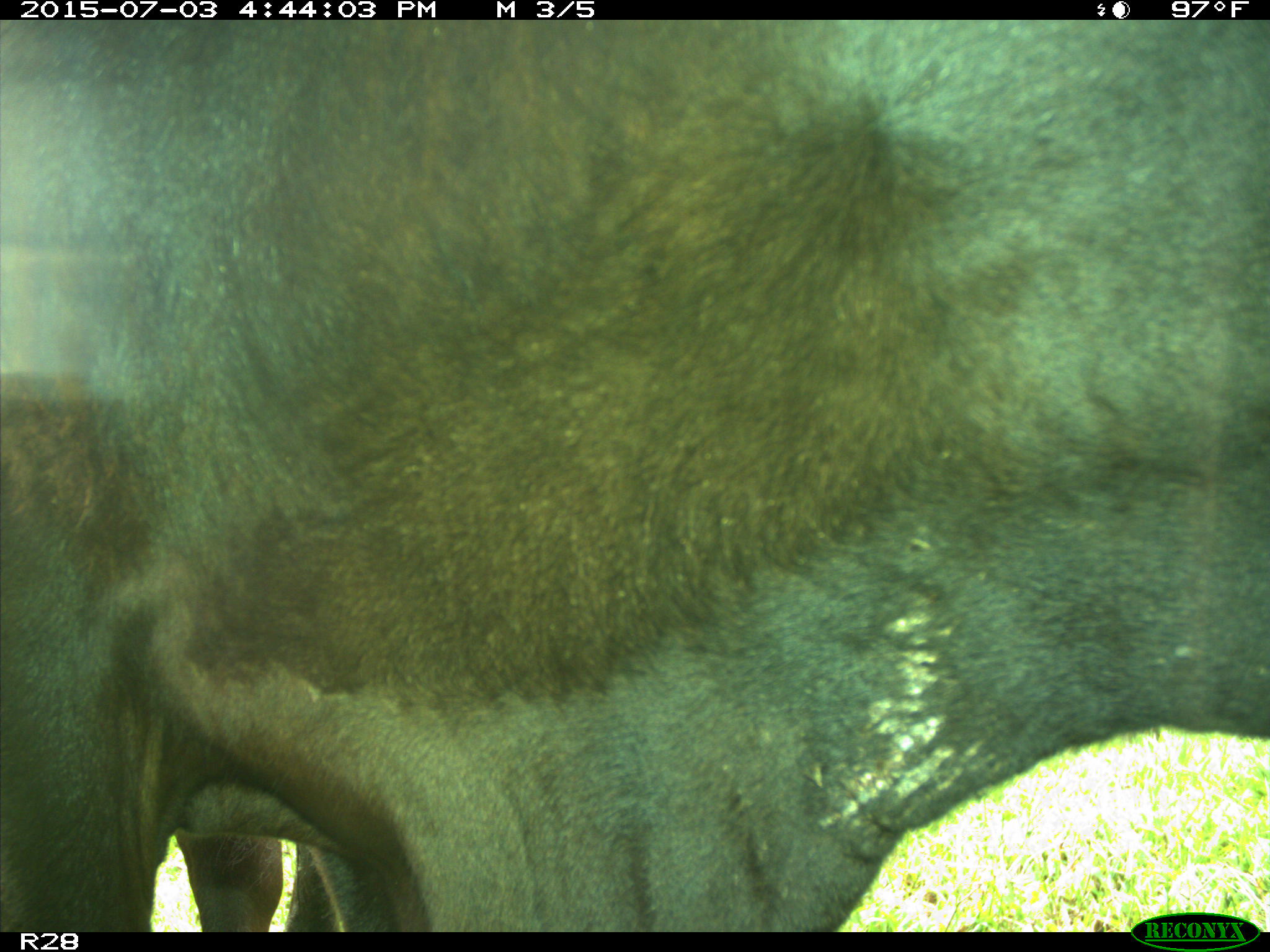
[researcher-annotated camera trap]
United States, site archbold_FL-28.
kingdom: Animalia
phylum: Chordata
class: Mammalia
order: Artiodactyla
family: Bovidae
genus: Bos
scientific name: Bos taurus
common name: domestic cow